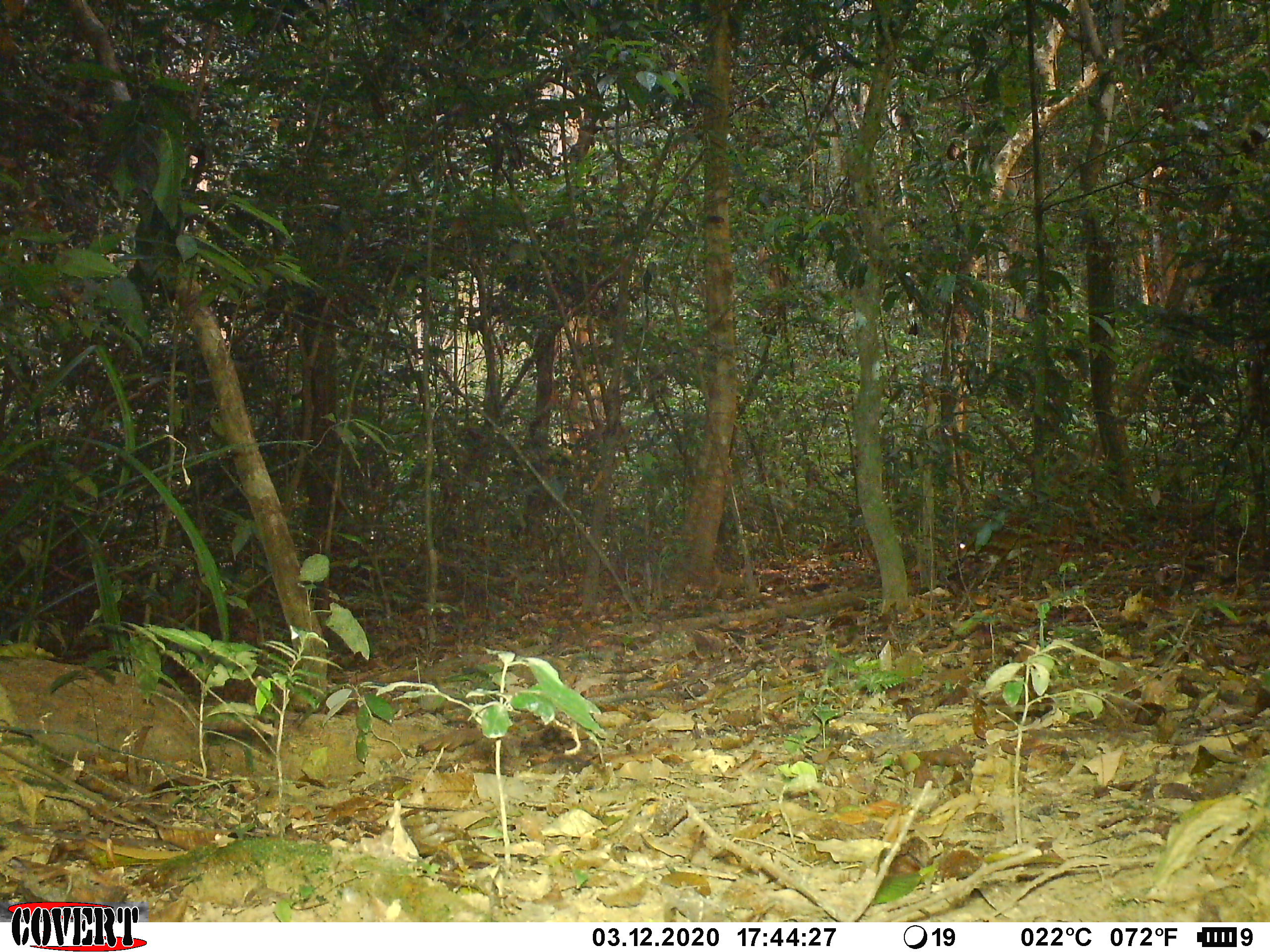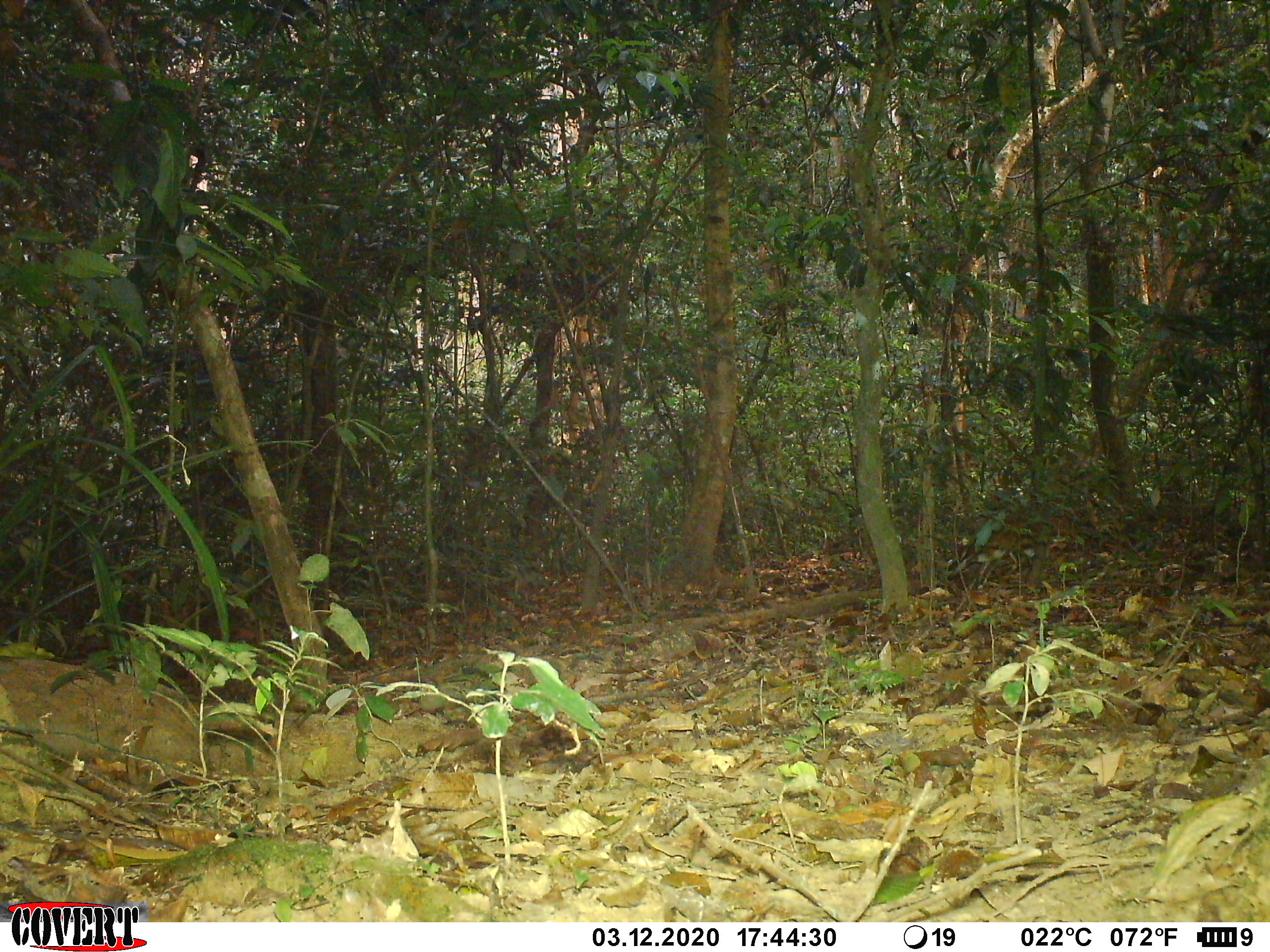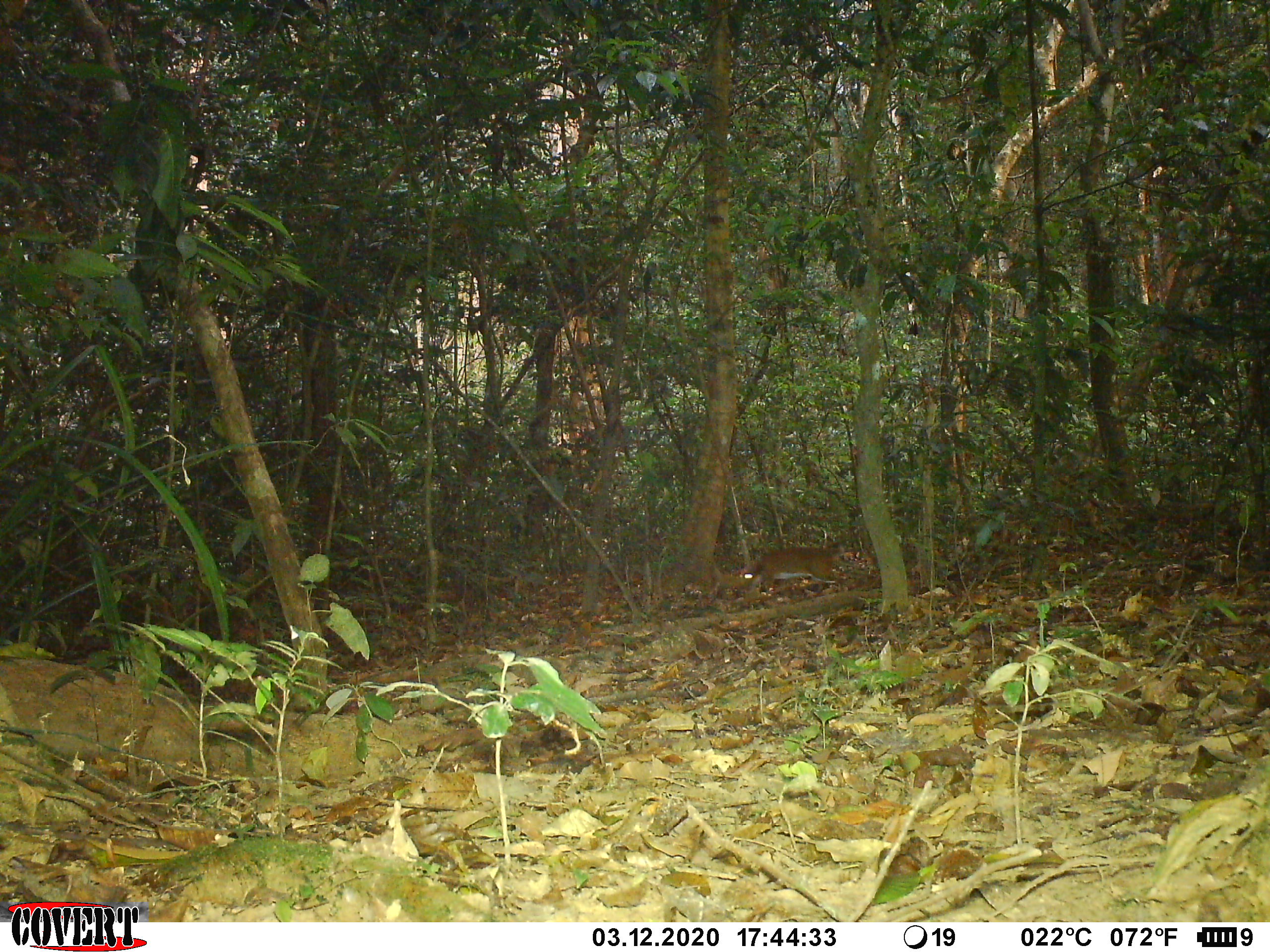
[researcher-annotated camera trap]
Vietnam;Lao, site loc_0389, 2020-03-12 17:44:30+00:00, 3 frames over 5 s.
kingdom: Animalia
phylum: Chordata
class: Mammalia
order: Artiodactyla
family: Tragulidae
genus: Moschiola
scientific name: Moschiola meminna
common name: chevrotain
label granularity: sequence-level